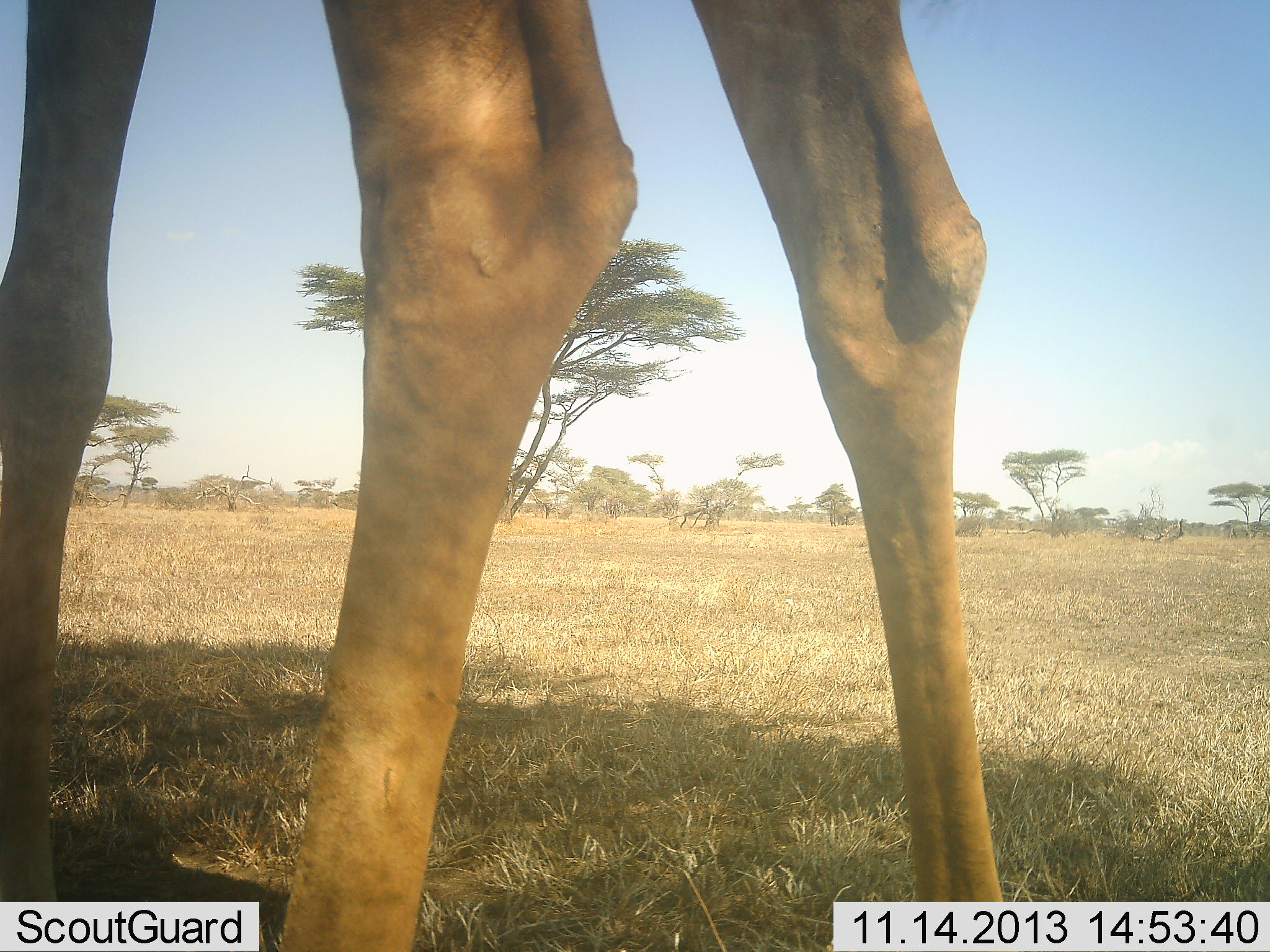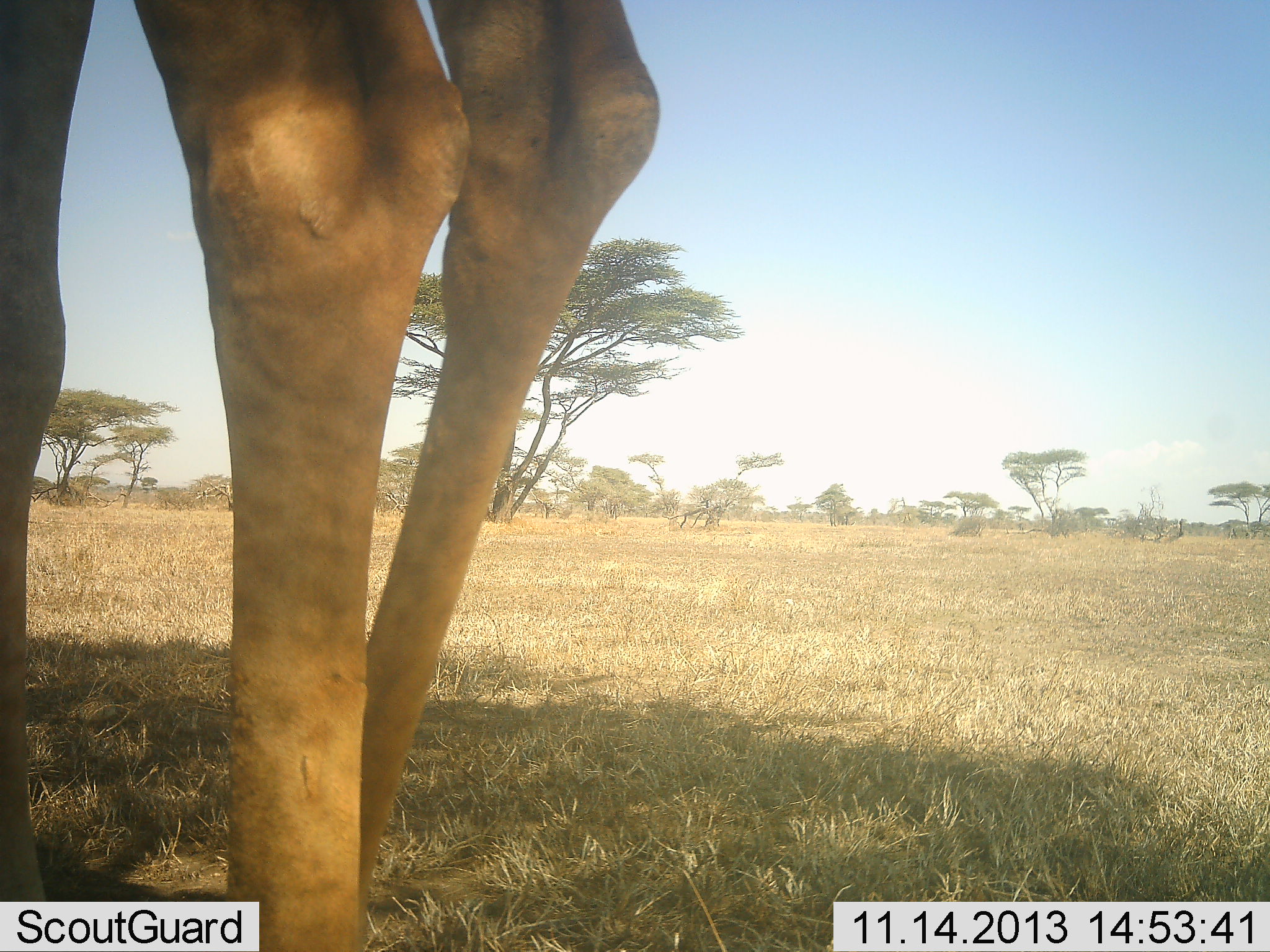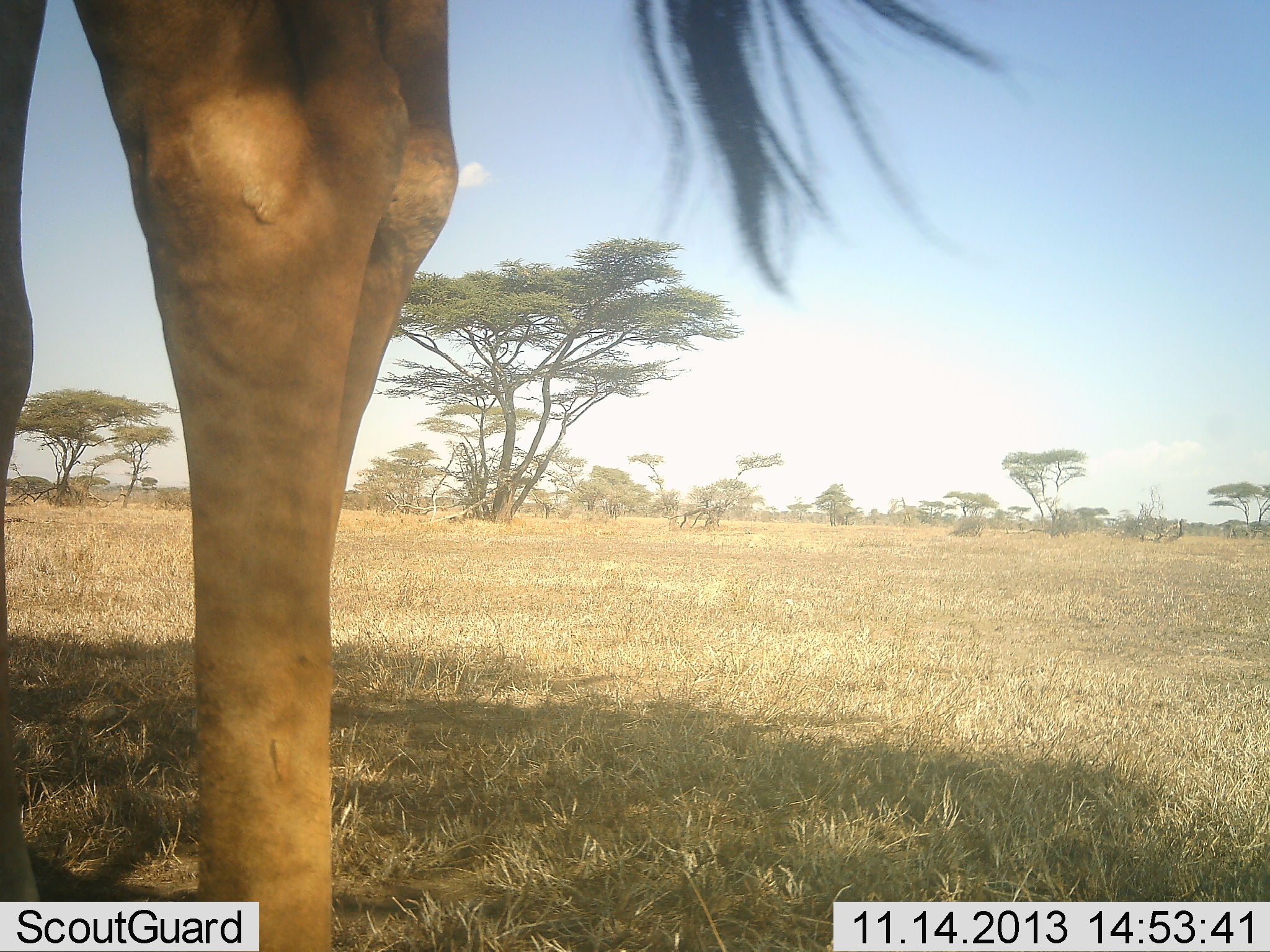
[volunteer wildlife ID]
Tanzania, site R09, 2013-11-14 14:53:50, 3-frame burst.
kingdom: Animalia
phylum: Chordata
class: Mammalia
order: Artiodactyla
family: Giraffidae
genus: Giraffa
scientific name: Giraffa camelopardalis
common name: giraffe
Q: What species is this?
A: Giraffe (Giraffa camelopardalis).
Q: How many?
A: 1.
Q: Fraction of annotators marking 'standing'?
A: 42%.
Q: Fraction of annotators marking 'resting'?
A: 0%.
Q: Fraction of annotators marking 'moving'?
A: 58%.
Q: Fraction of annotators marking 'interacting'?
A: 0%.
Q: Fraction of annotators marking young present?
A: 0%.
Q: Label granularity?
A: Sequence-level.